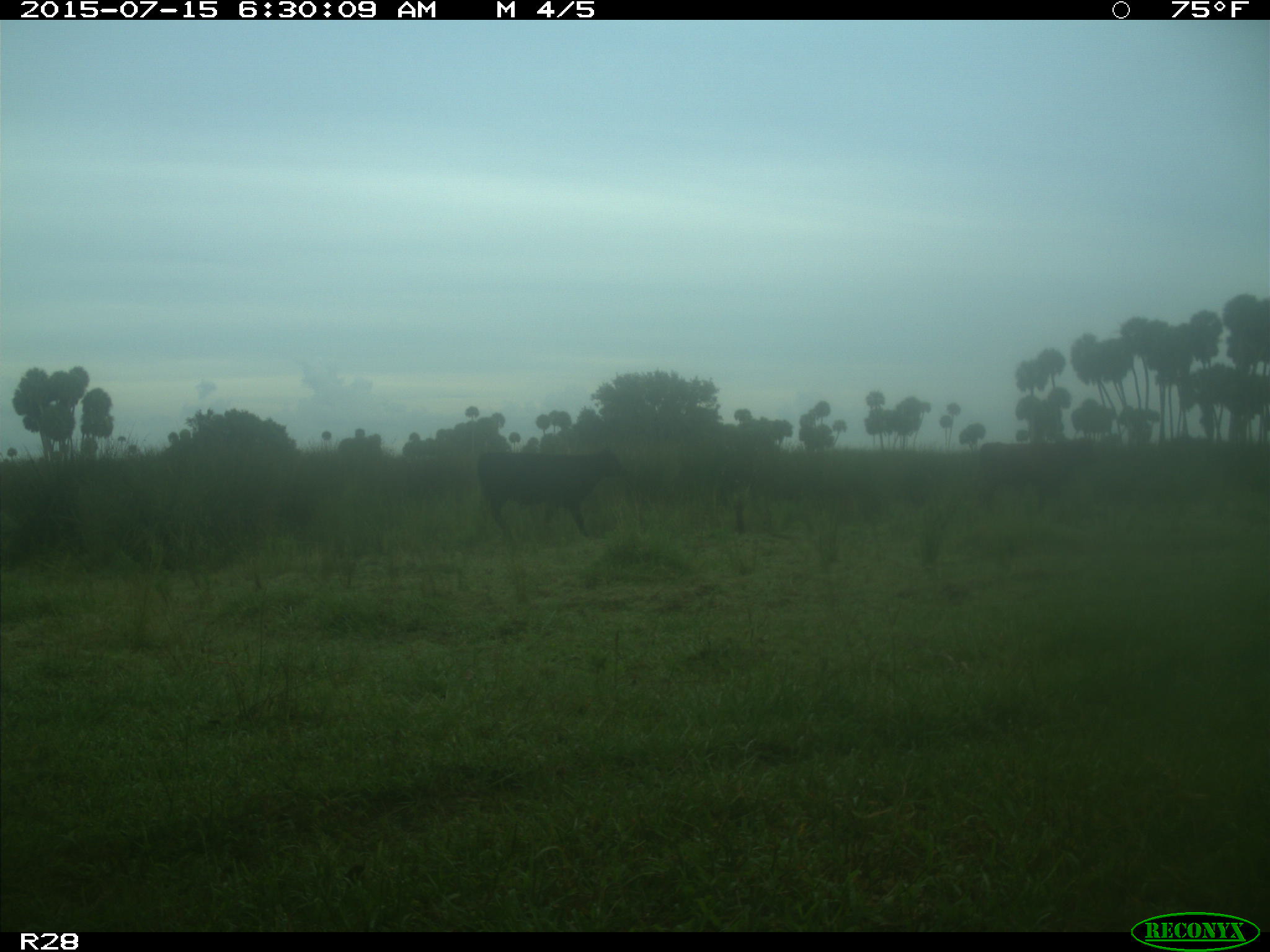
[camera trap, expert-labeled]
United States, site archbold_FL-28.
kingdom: Animalia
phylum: Chordata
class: Mammalia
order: Artiodactyla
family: Bovidae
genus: Bos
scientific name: Bos taurus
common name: domestic cow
Bos taurus (domestic cow).